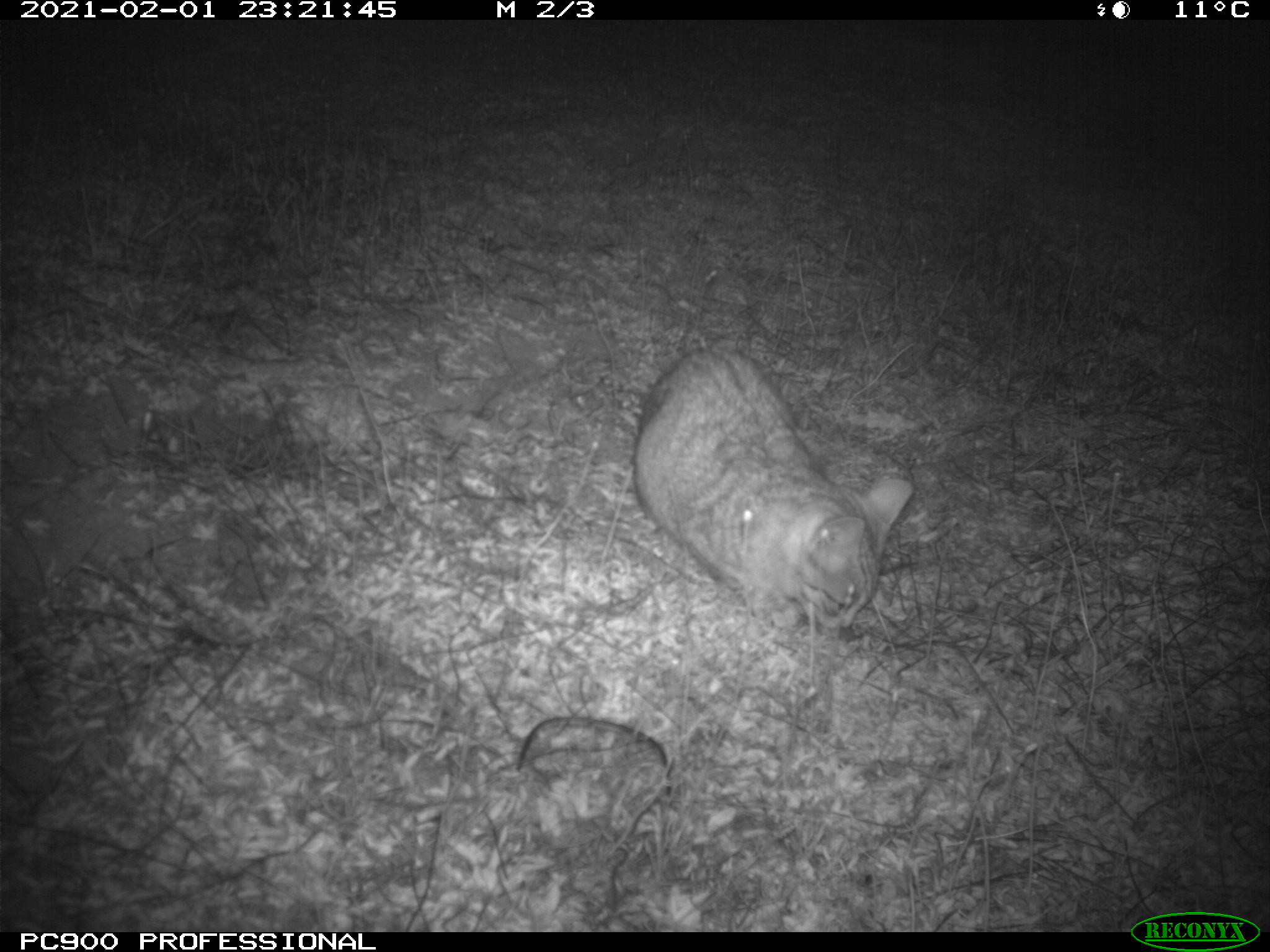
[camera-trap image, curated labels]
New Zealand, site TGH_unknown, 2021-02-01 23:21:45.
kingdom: Animalia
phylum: Chordata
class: Mammalia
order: Carnivora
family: Felidae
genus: Felis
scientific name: Felis catus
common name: domestic cat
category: cat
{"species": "cat (domestic cat) (Felis catus)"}